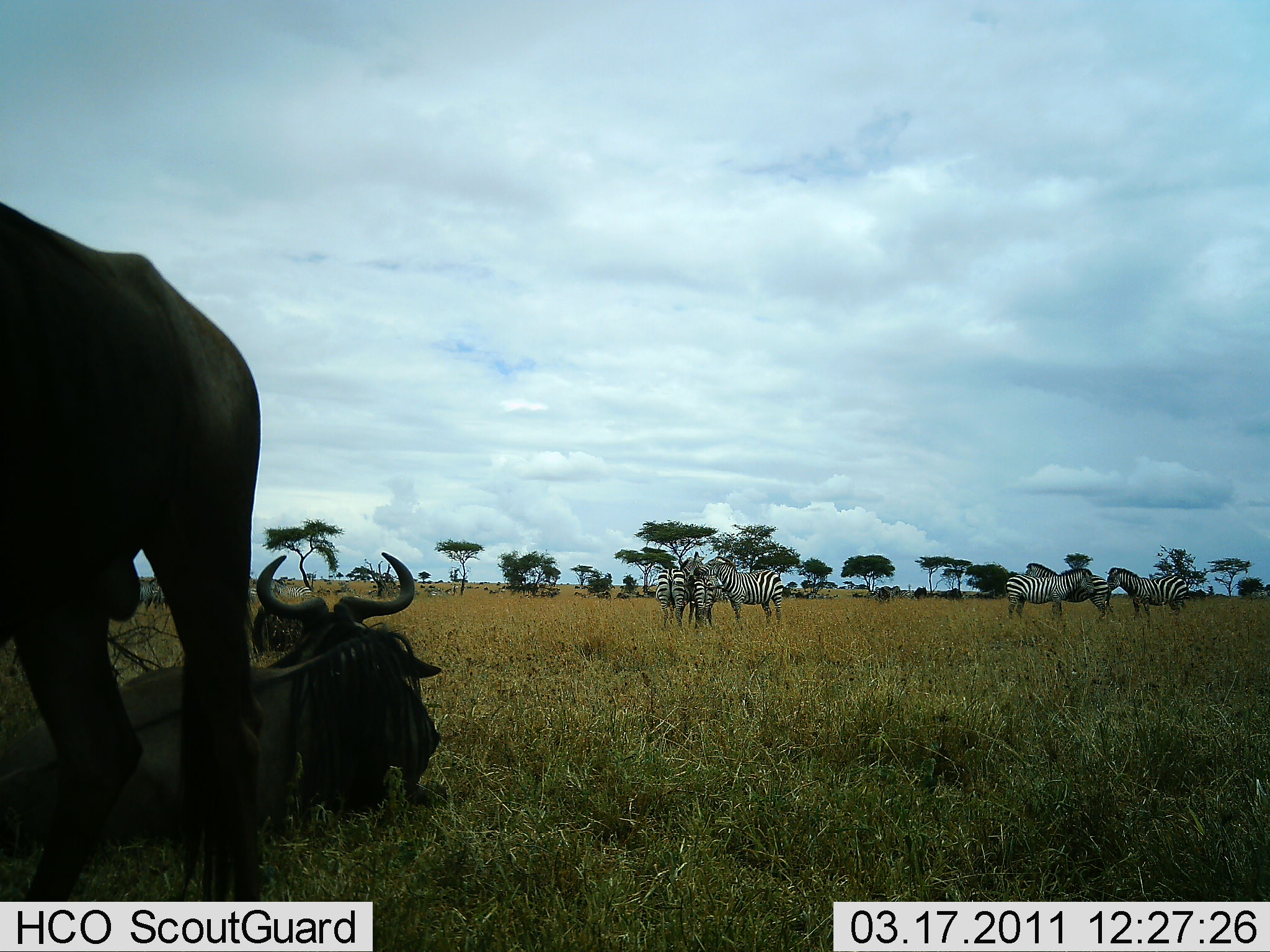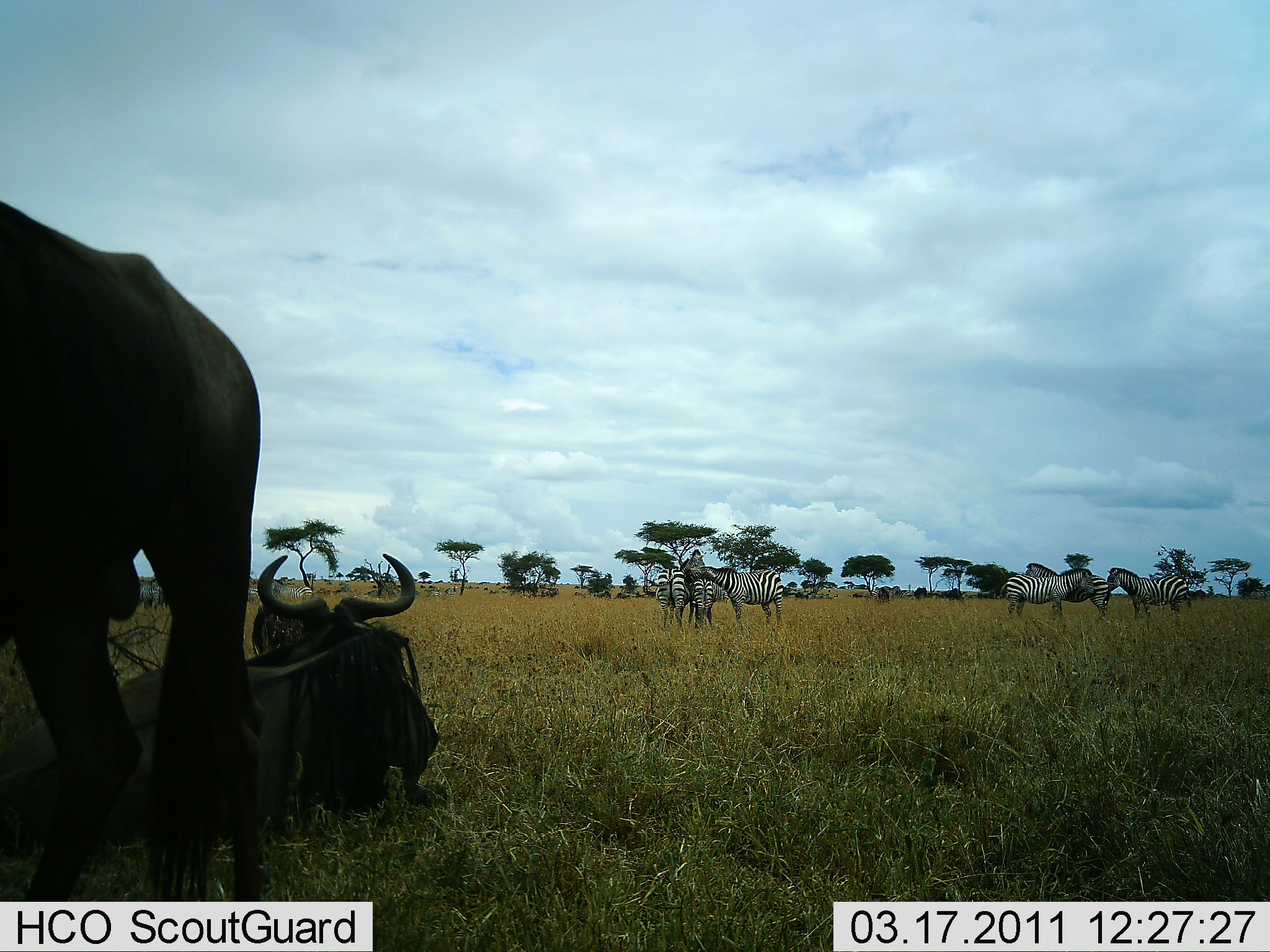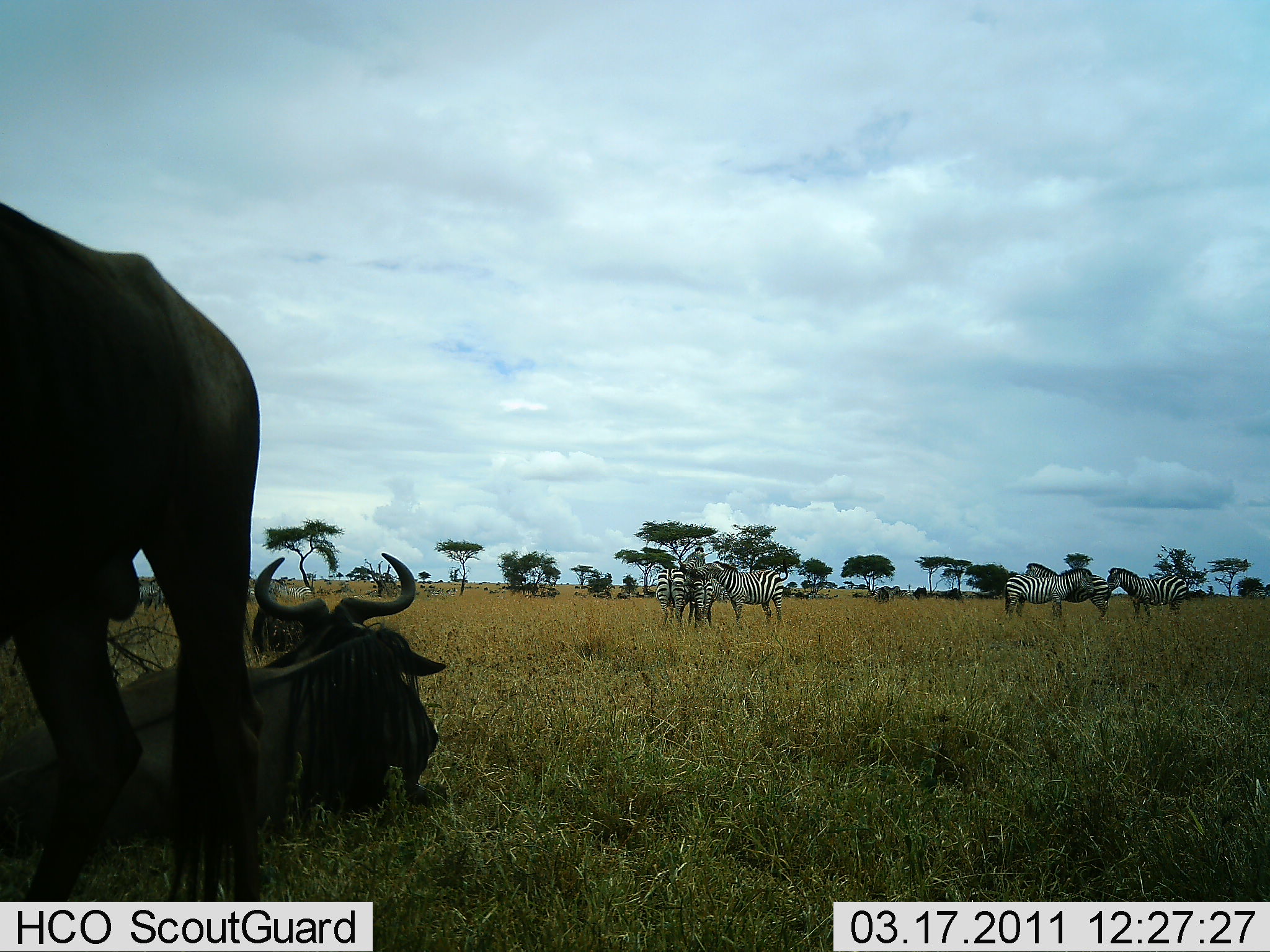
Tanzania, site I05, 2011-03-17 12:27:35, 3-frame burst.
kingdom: Animalia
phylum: Chordata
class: Mammalia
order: Artiodactyla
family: Bovidae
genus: Connochaetes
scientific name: Connochaetes taurinus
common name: blue wildebeest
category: wildebeest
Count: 2.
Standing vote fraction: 75%.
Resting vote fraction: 100%.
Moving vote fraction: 0%.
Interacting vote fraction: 0%.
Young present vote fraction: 0%.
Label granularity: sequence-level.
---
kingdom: Animalia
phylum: Chordata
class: Mammalia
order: Perissodactyla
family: Equidae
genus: Equus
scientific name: Equus quagga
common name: plains zebra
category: zebra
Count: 6.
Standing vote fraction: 100%.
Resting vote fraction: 0%.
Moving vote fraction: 0%.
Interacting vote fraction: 10%.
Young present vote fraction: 0%.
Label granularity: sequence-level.